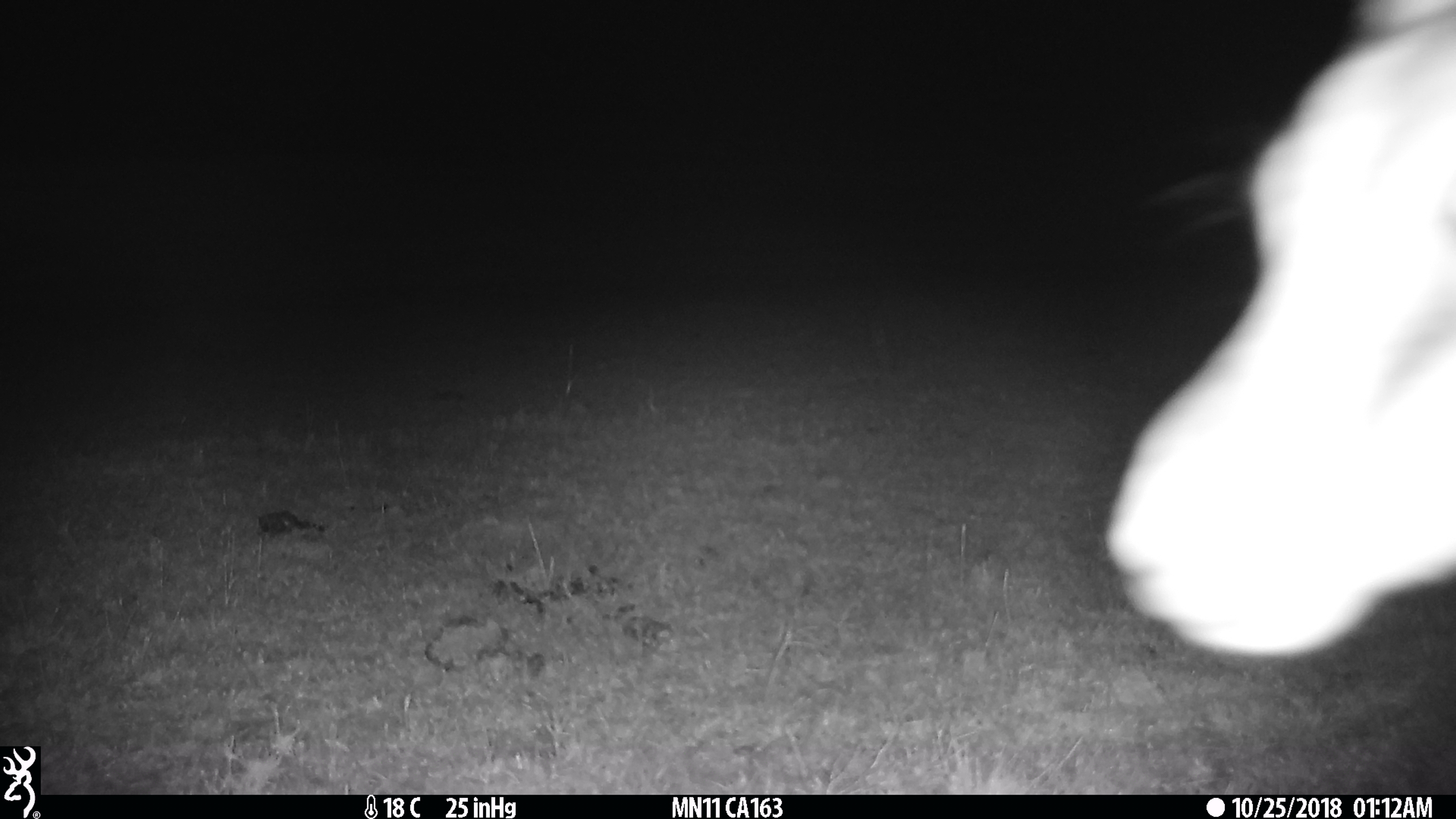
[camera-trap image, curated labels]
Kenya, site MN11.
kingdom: Animalia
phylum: Chordata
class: Mammalia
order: Artiodactyla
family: Bovidae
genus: Eudorcas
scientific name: Eudorcas thomsonii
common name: thomon's gazelle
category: gazelle thomsons